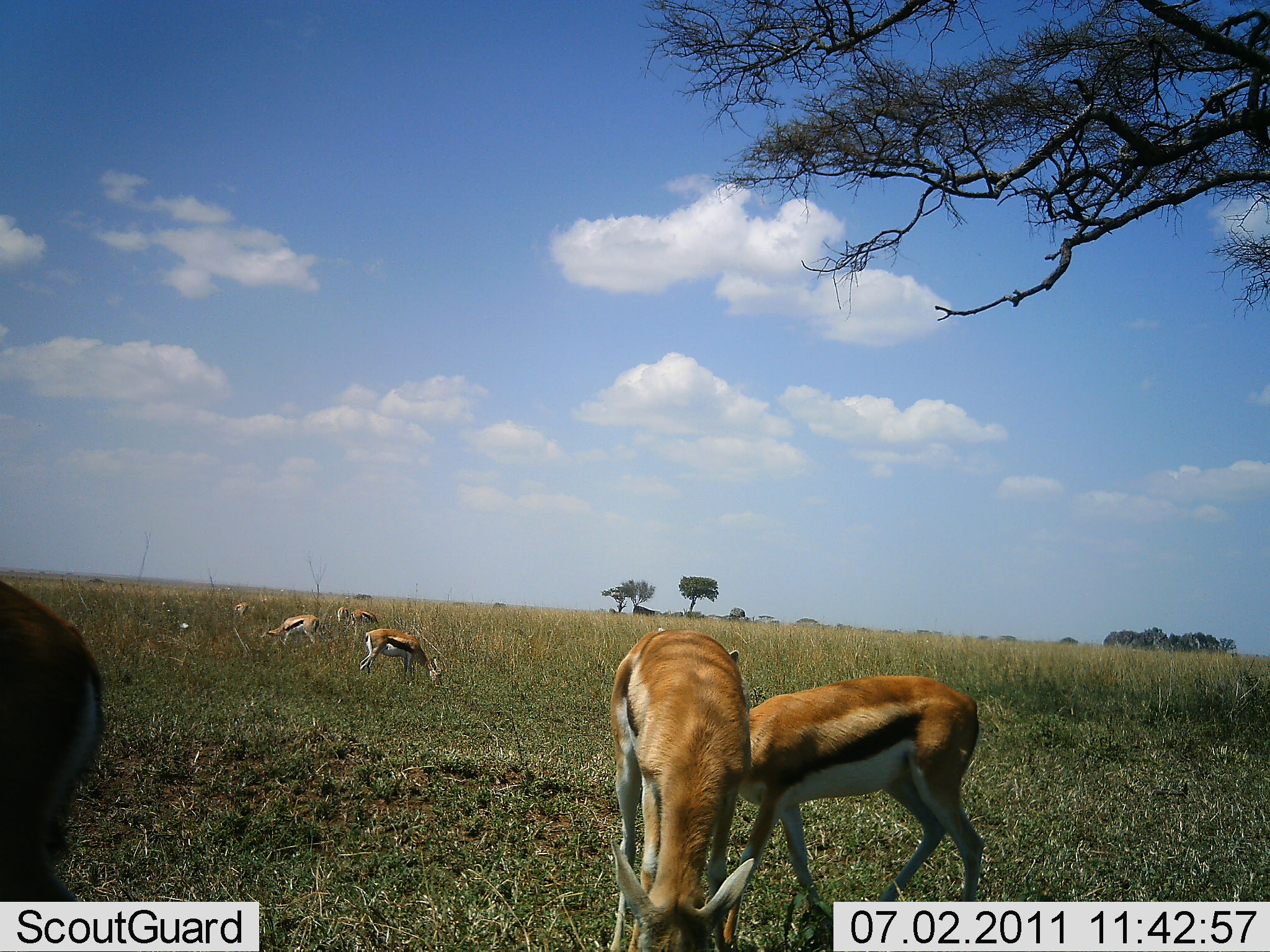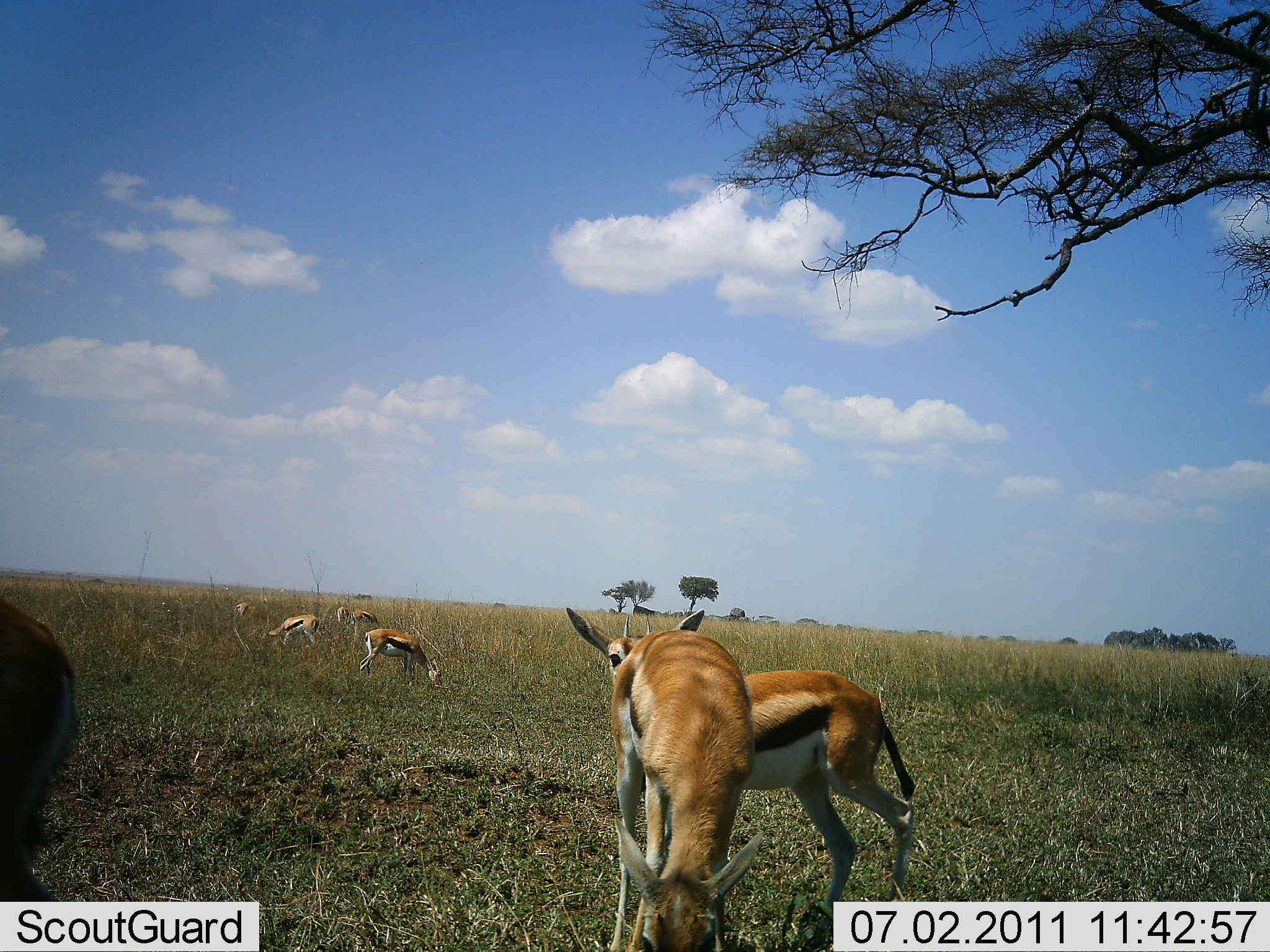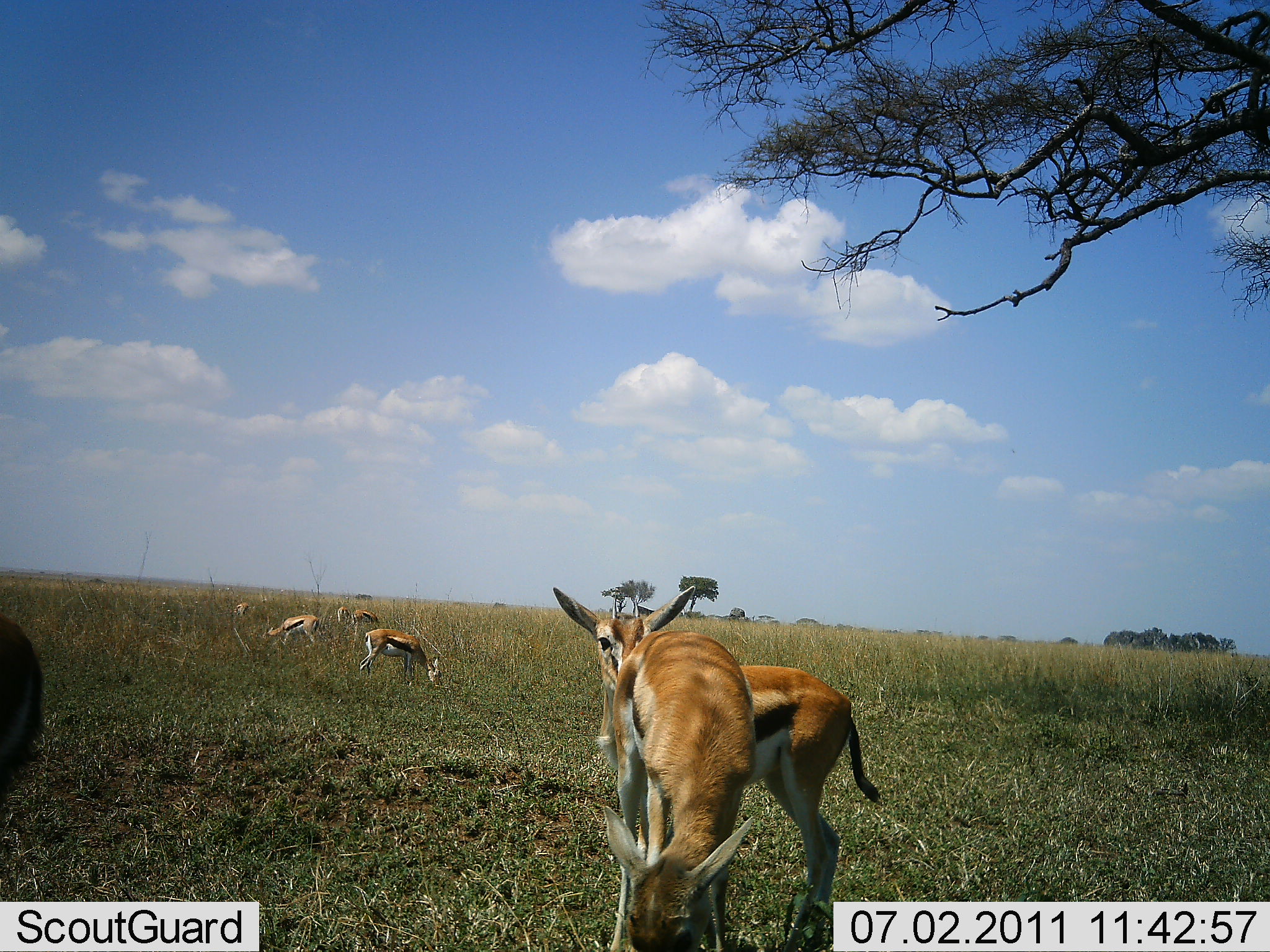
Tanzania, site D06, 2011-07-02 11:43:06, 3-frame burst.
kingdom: Animalia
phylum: Chordata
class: Mammalia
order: Artiodactyla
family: Bovidae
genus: Eudorcas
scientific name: Eudorcas thomsonii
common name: thomson's gazelle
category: gazellethomsons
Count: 7.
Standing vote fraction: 73%.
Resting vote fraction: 0%.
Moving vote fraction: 9%.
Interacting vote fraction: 9%.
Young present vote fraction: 0%.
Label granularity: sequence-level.